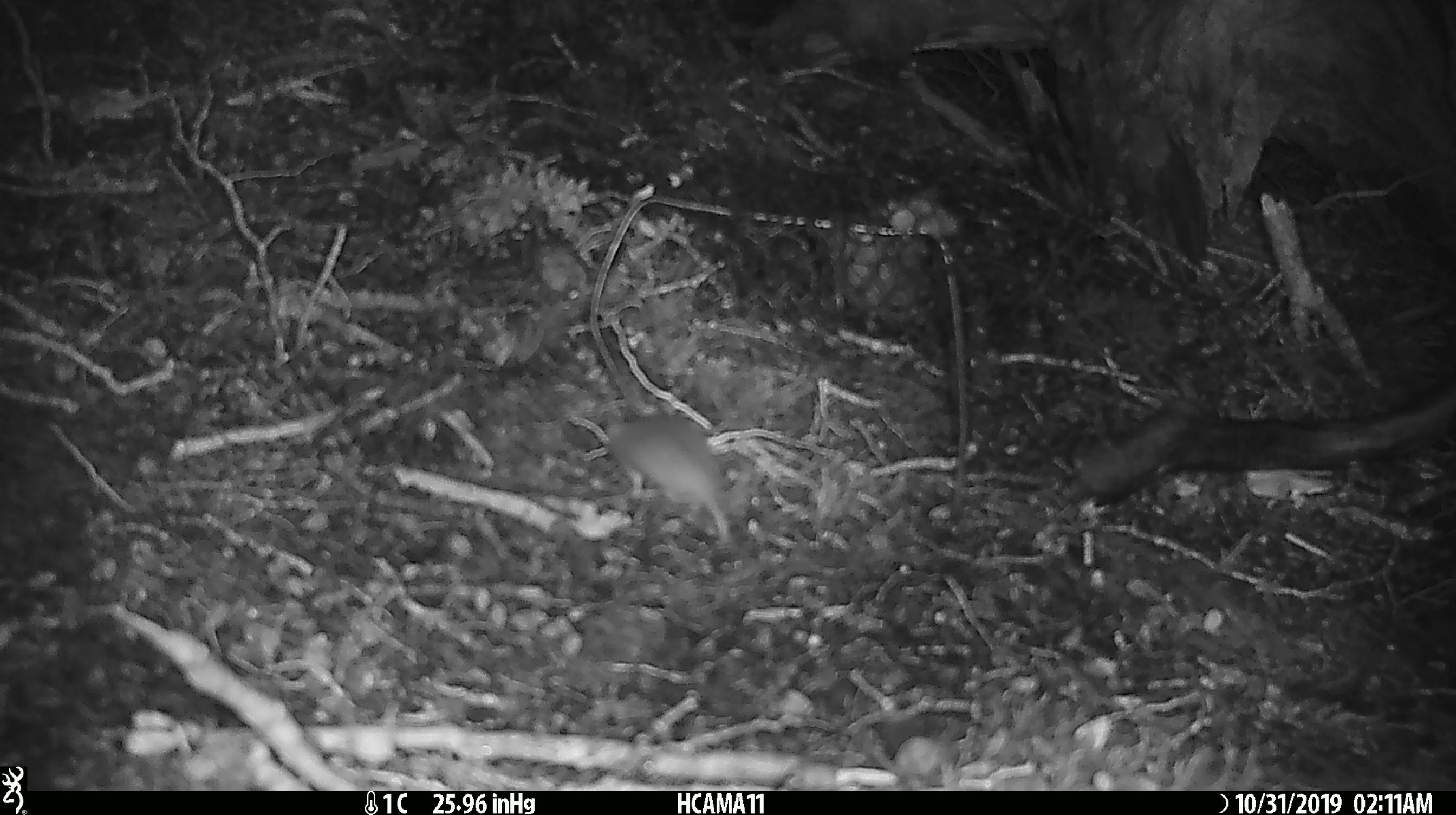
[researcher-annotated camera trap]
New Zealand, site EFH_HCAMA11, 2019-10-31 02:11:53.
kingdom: Animalia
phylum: Chordata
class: Mammalia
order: Rodentia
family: Muridae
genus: Mus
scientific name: Mus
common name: mouse